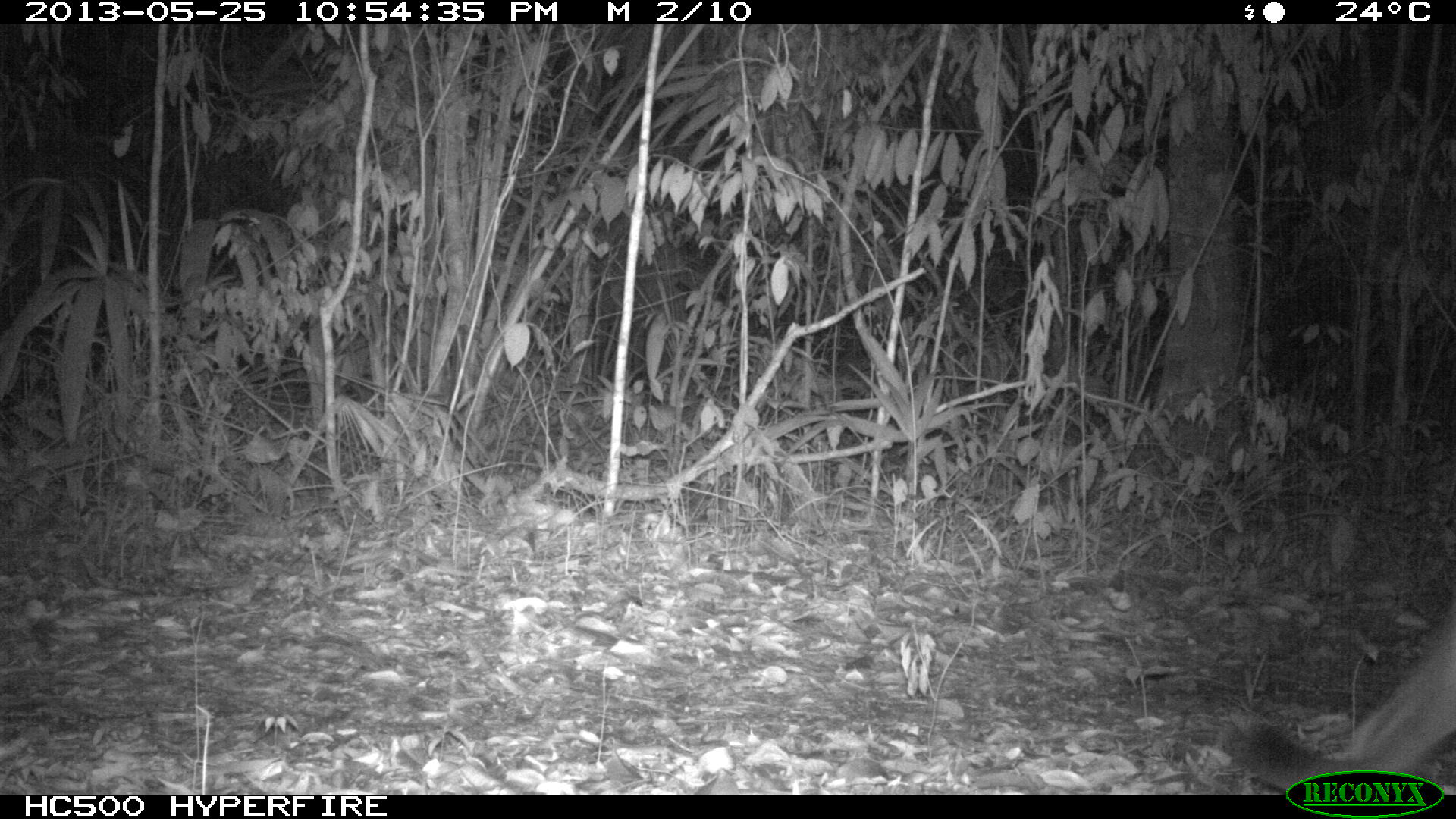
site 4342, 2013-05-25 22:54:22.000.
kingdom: Animalia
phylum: Chordata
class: Mammalia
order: Carnivora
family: Felidae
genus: Puma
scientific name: Puma concolor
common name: mountain lion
Puma concolor (mountain lion), count 1, sex male.